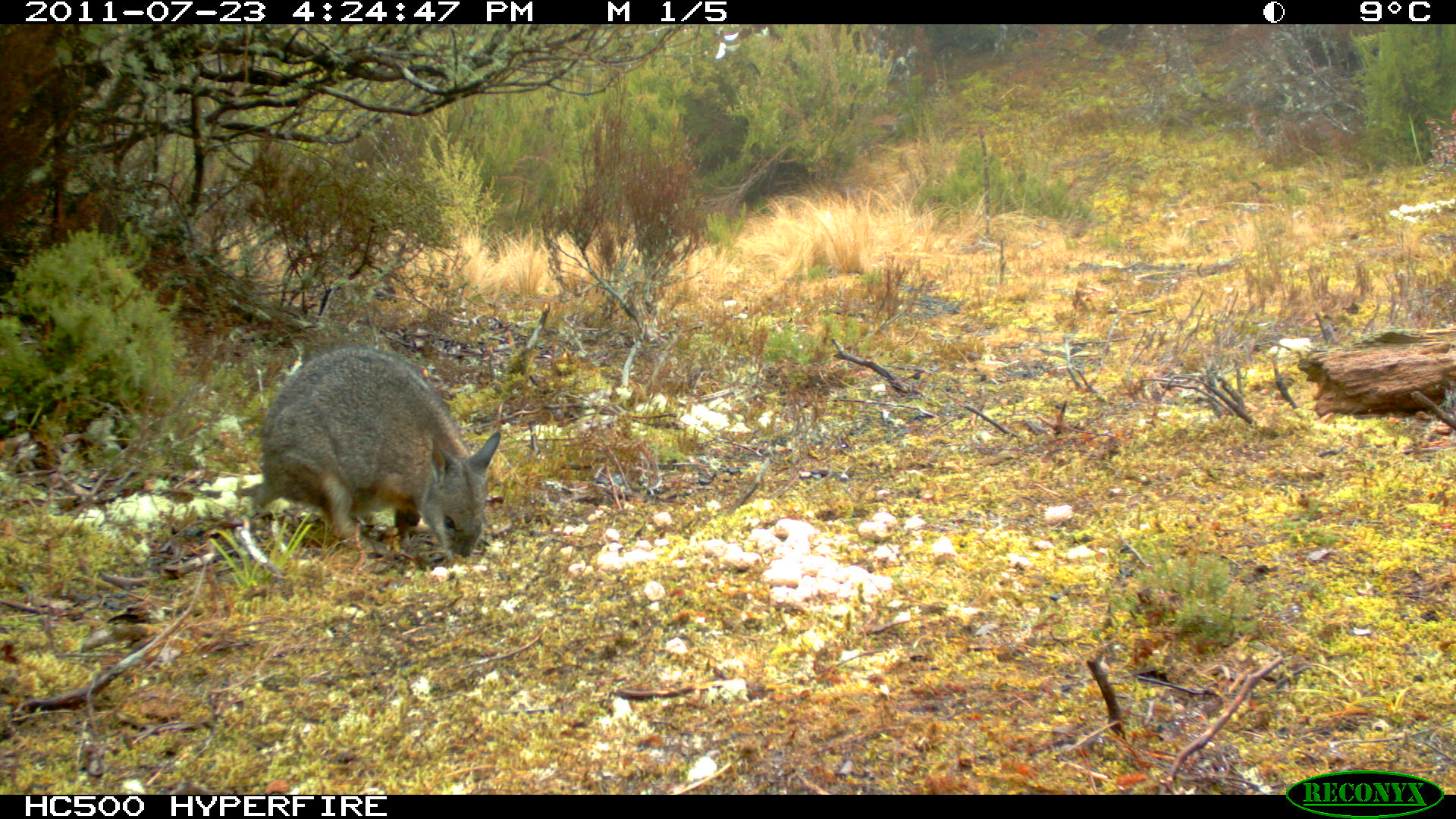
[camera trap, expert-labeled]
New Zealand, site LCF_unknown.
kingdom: Animalia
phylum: Chordata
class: Mammalia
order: Diprotodontia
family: Macropodidae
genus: Notamacropus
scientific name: Notamacropus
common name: wallaby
Wallaby (Notamacropus).